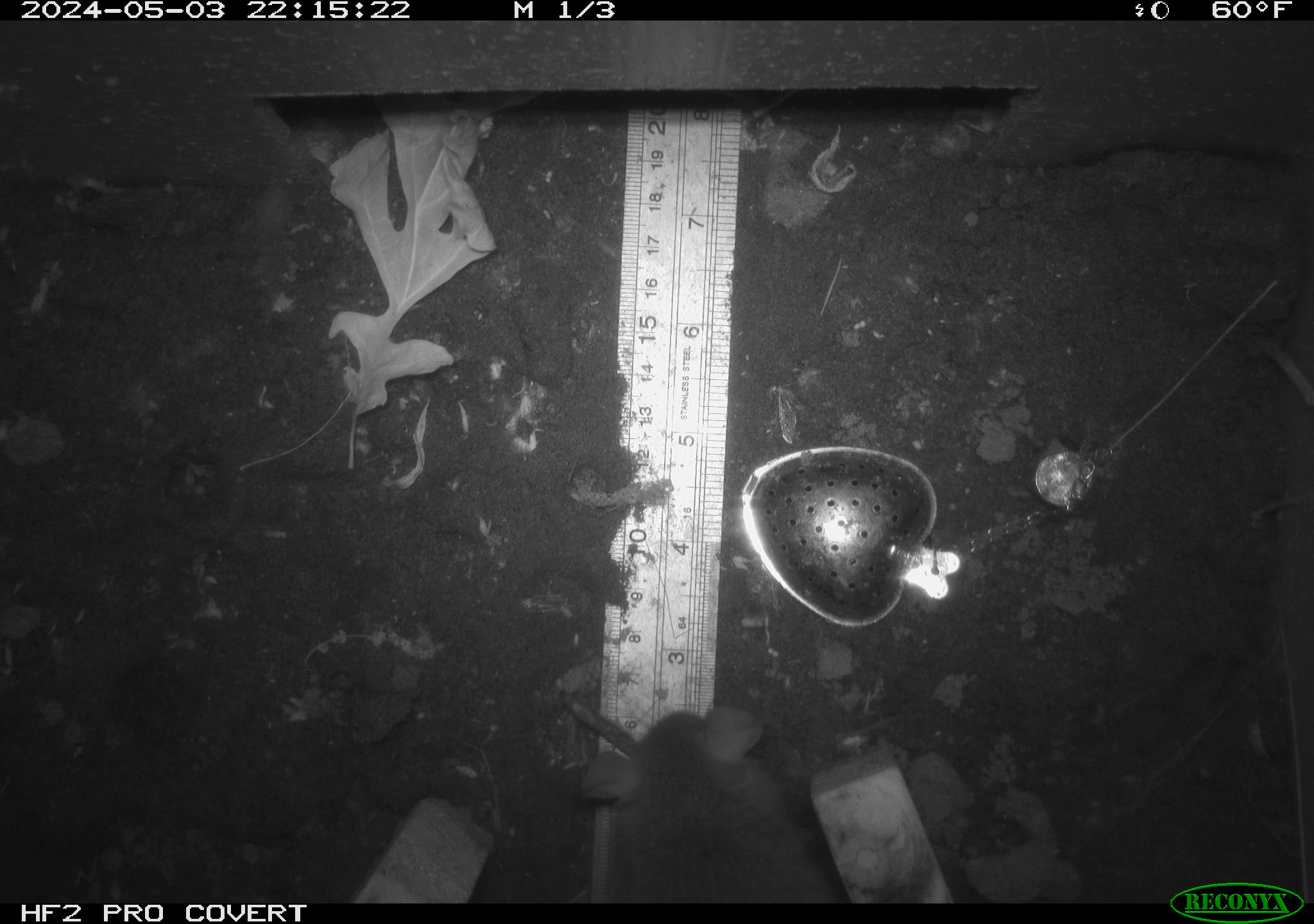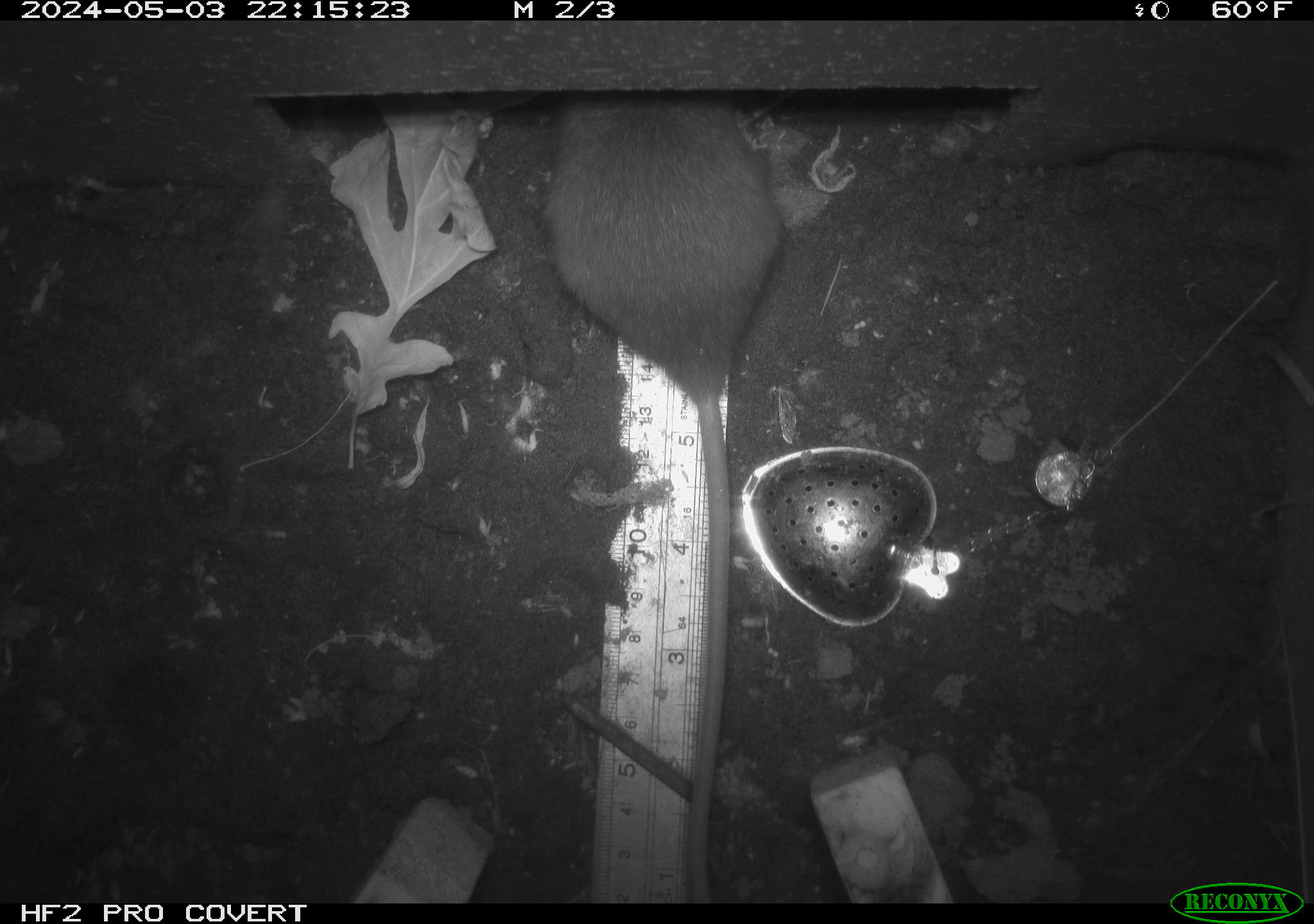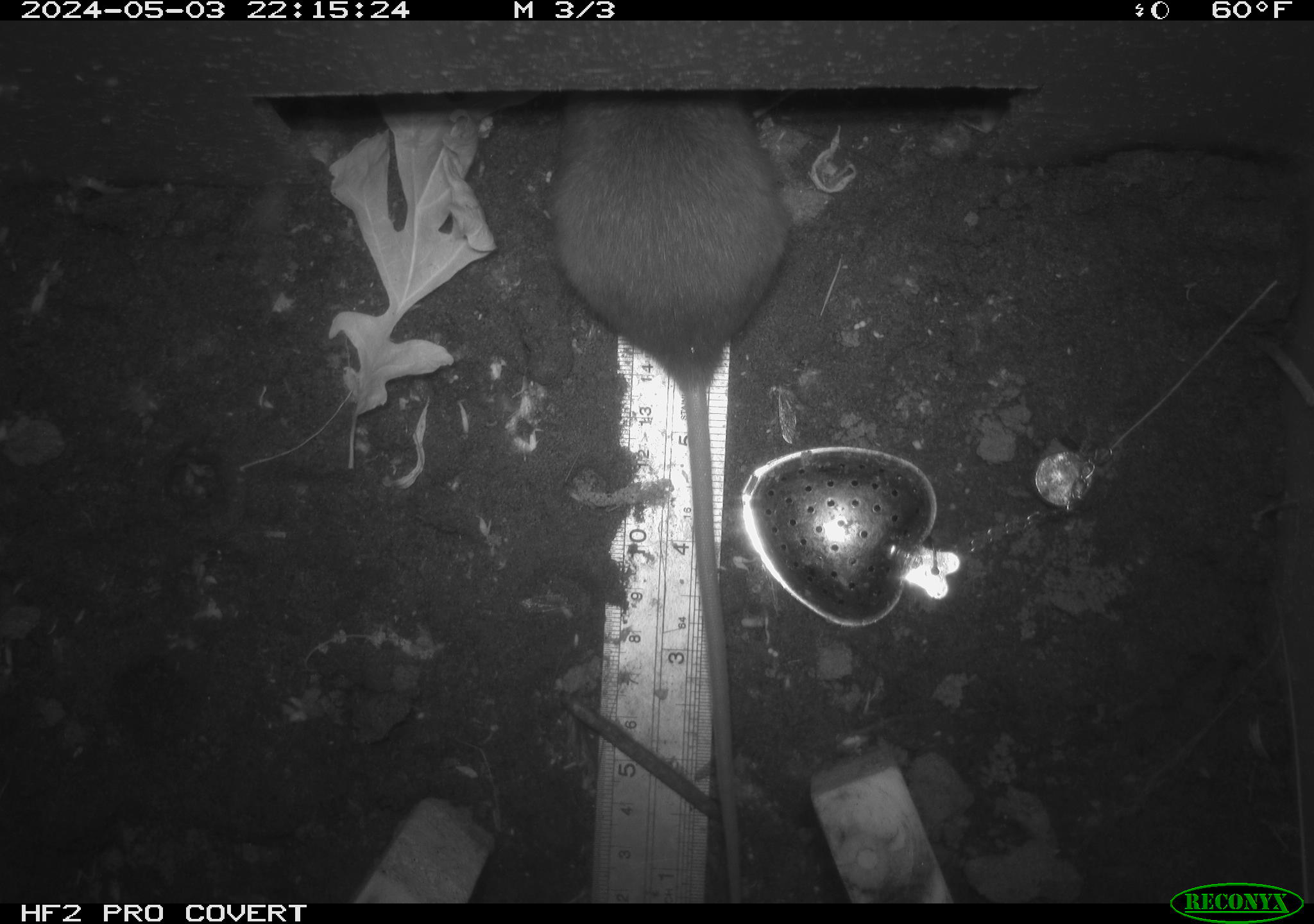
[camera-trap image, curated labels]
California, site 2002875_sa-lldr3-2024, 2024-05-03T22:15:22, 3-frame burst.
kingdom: Animalia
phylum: Chordata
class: Mammalia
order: Rodentia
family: Muridae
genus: Rattus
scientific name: Rattus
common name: rat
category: rattus species